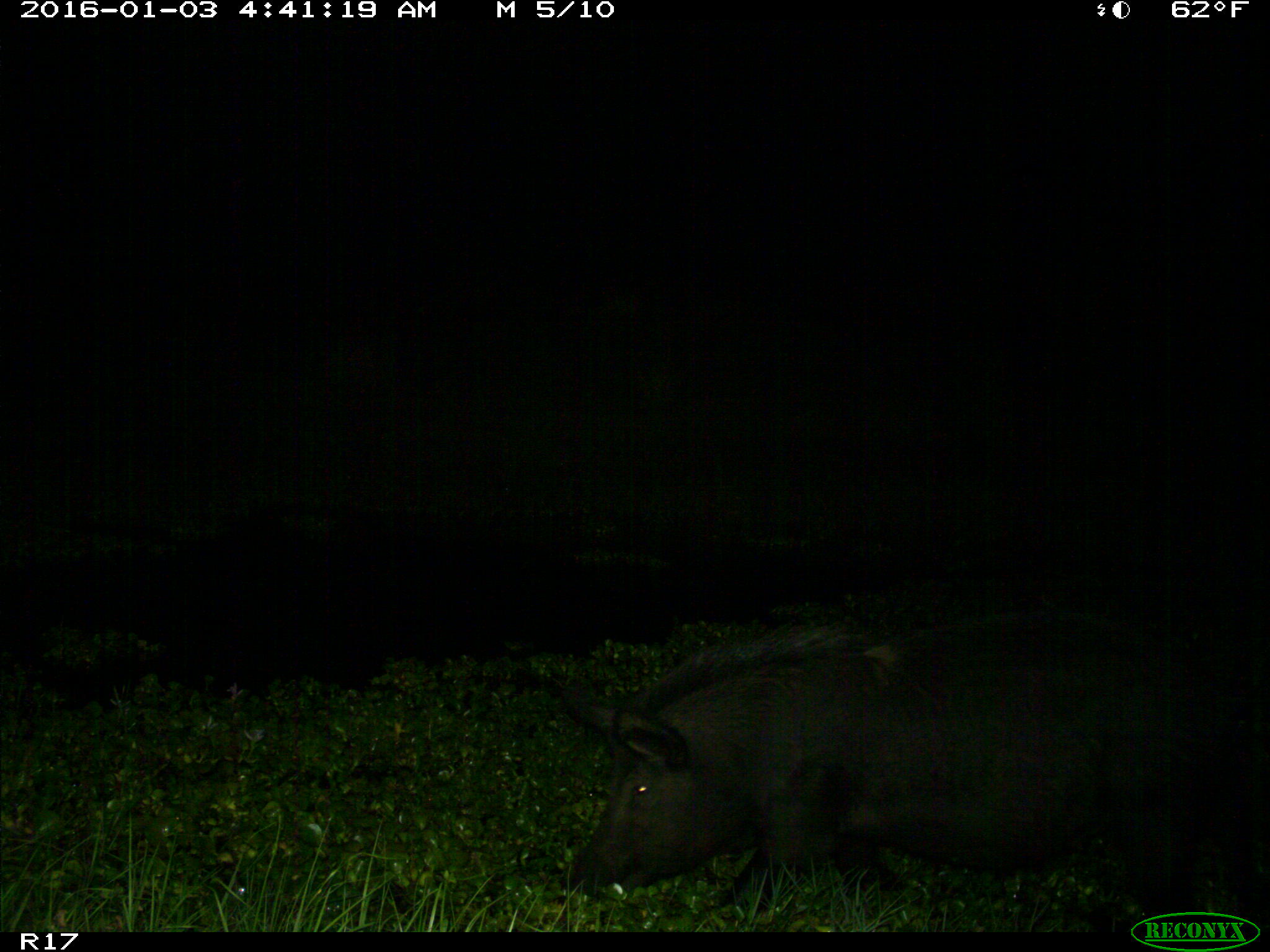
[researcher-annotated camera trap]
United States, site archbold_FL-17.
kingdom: Animalia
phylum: Chordata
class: Mammalia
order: Artiodactyla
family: Suidae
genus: Sus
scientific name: Sus scrofa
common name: wild boar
Sus scrofa (wild boar).